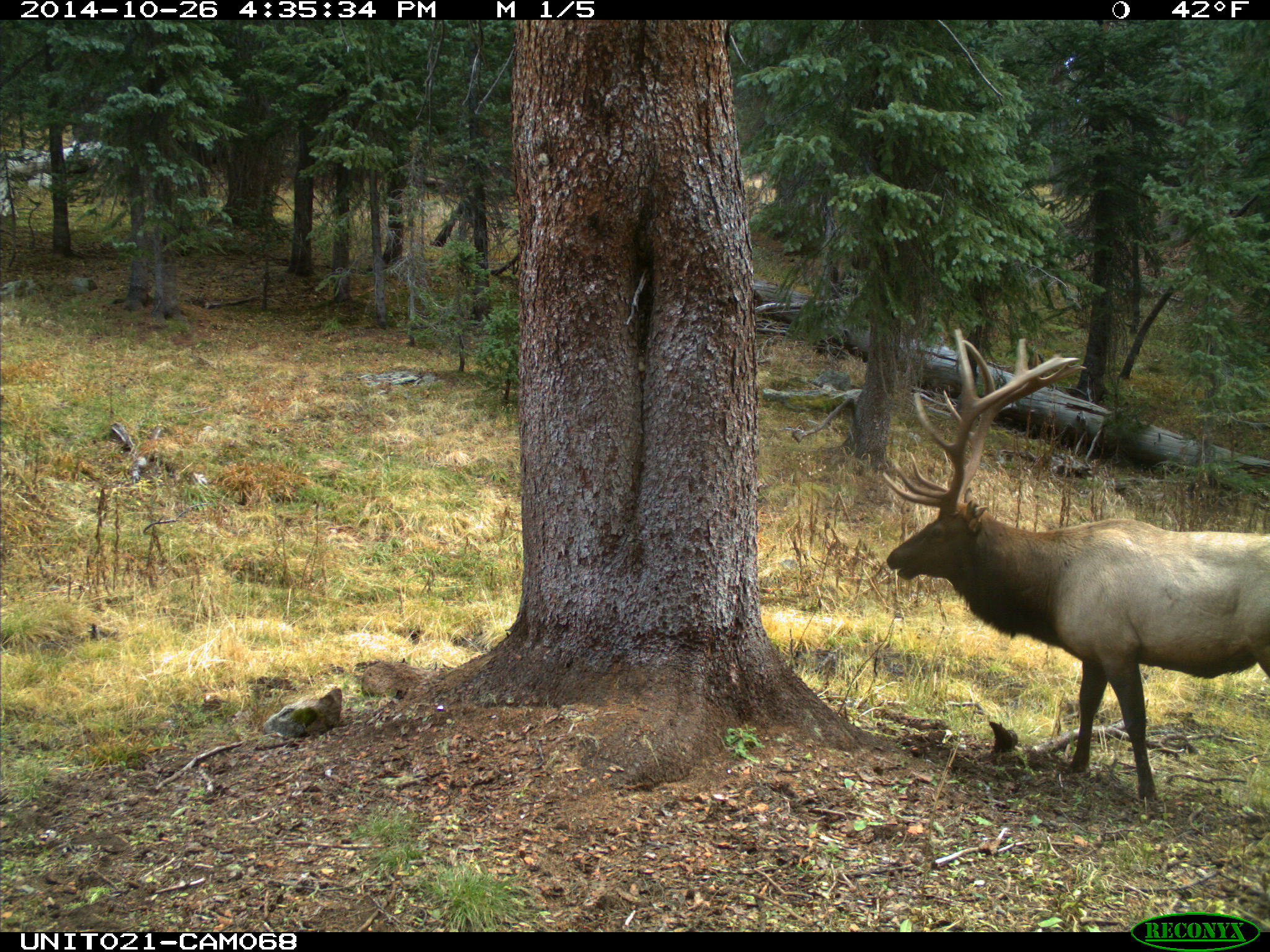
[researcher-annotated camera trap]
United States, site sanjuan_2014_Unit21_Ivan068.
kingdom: Animalia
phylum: Chordata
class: Mammalia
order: Artiodactyla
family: Cervidae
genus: Cervus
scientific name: Cervus elaphus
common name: red deer